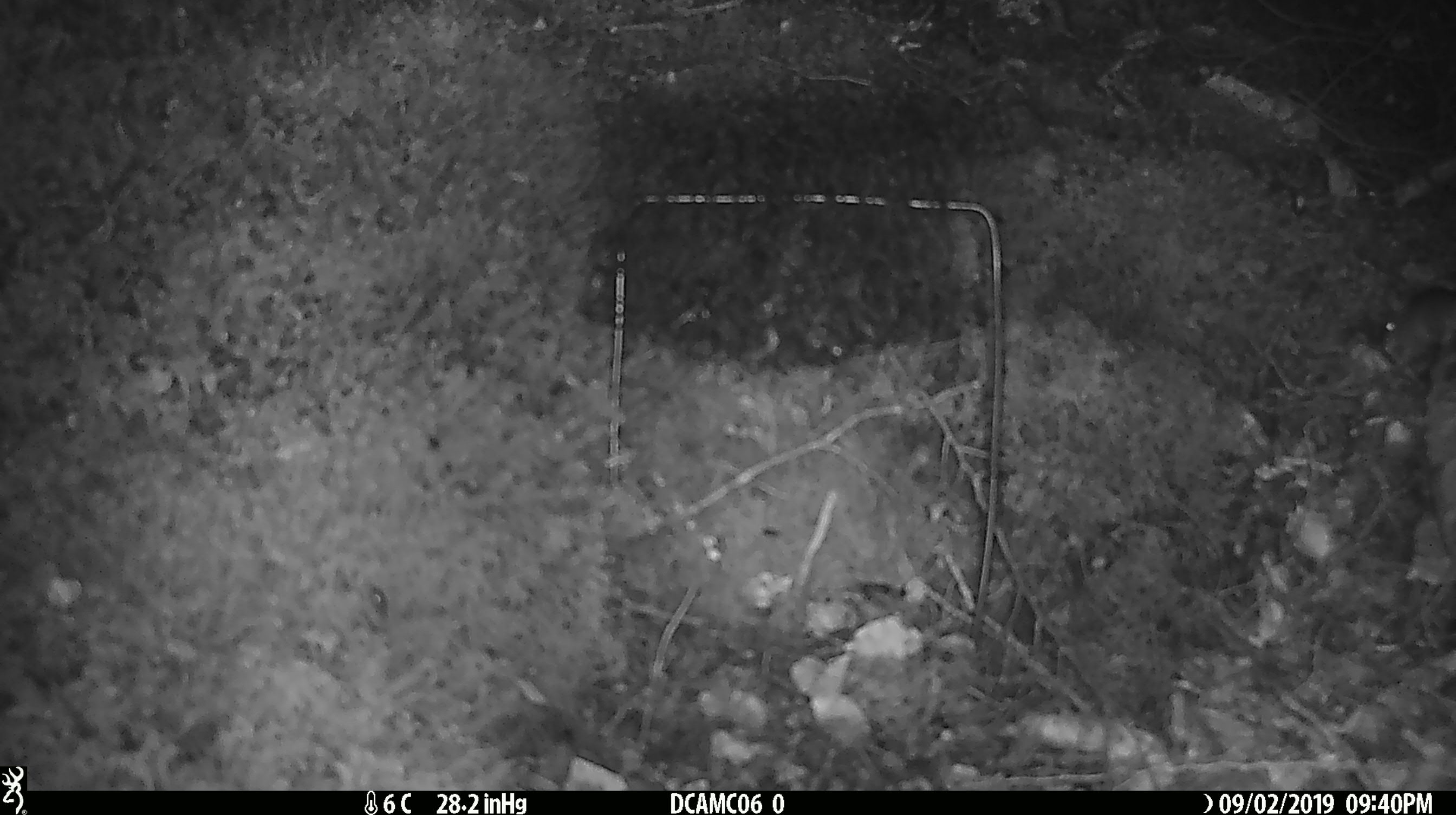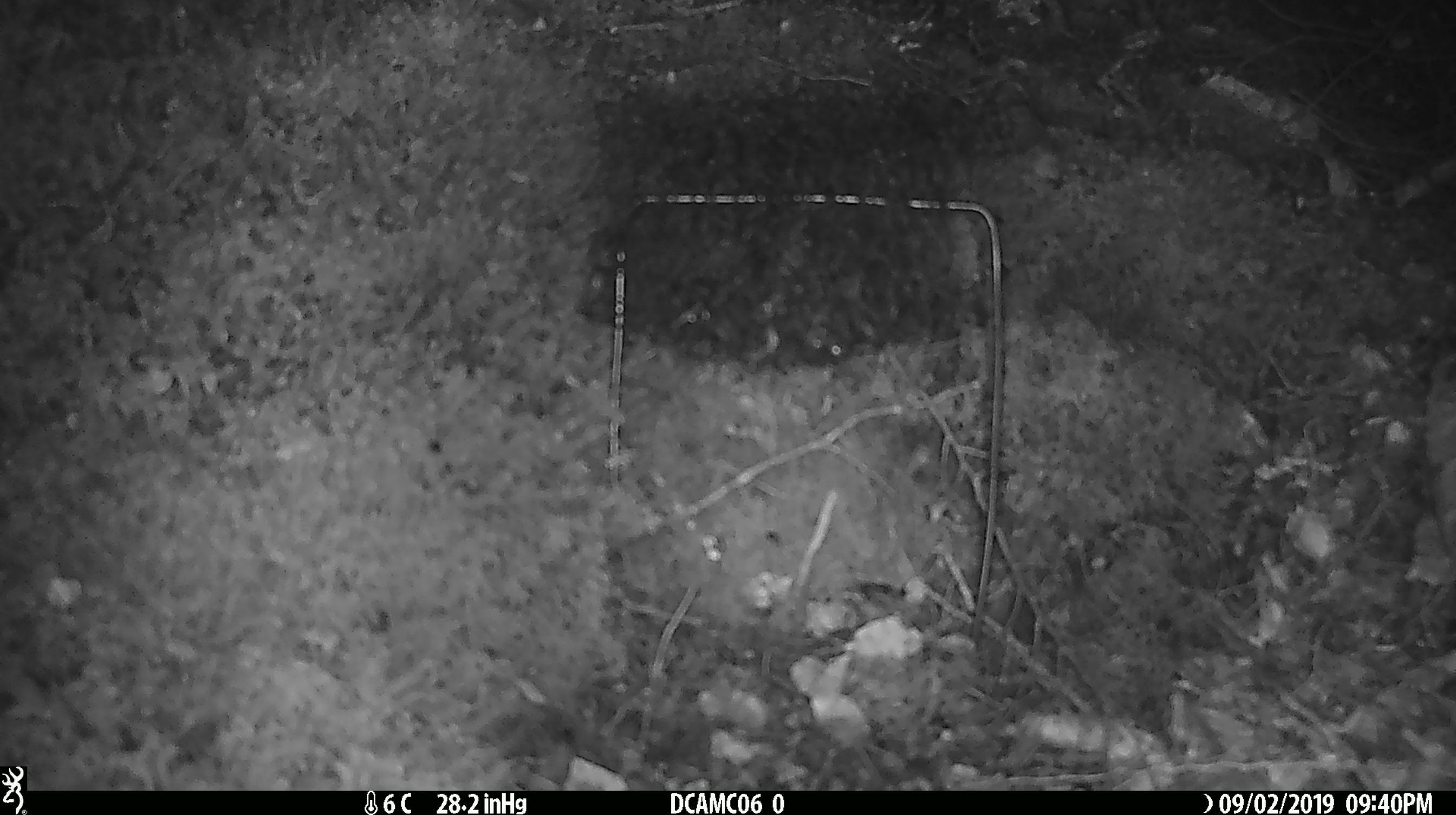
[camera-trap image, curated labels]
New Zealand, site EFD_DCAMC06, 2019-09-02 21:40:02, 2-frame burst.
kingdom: Animalia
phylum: Chordata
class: Mammalia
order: Rodentia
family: Muridae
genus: Mus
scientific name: Mus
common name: mouse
Mouse (Mus).